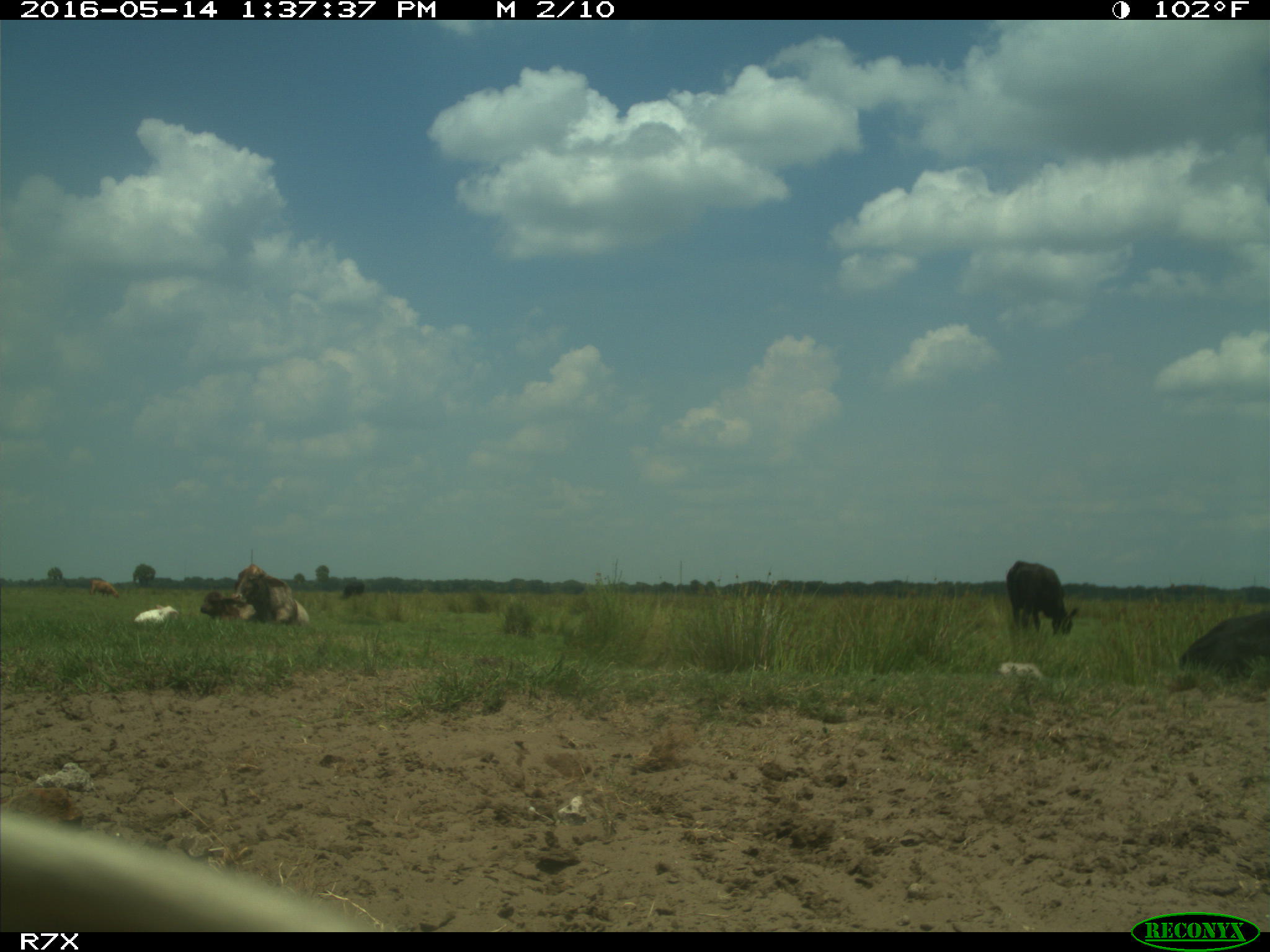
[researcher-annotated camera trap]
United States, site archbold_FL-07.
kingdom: Animalia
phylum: Chordata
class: Mammalia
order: Artiodactyla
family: Bovidae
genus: Bos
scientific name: Bos taurus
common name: domestic cow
Bos taurus (domestic cow).